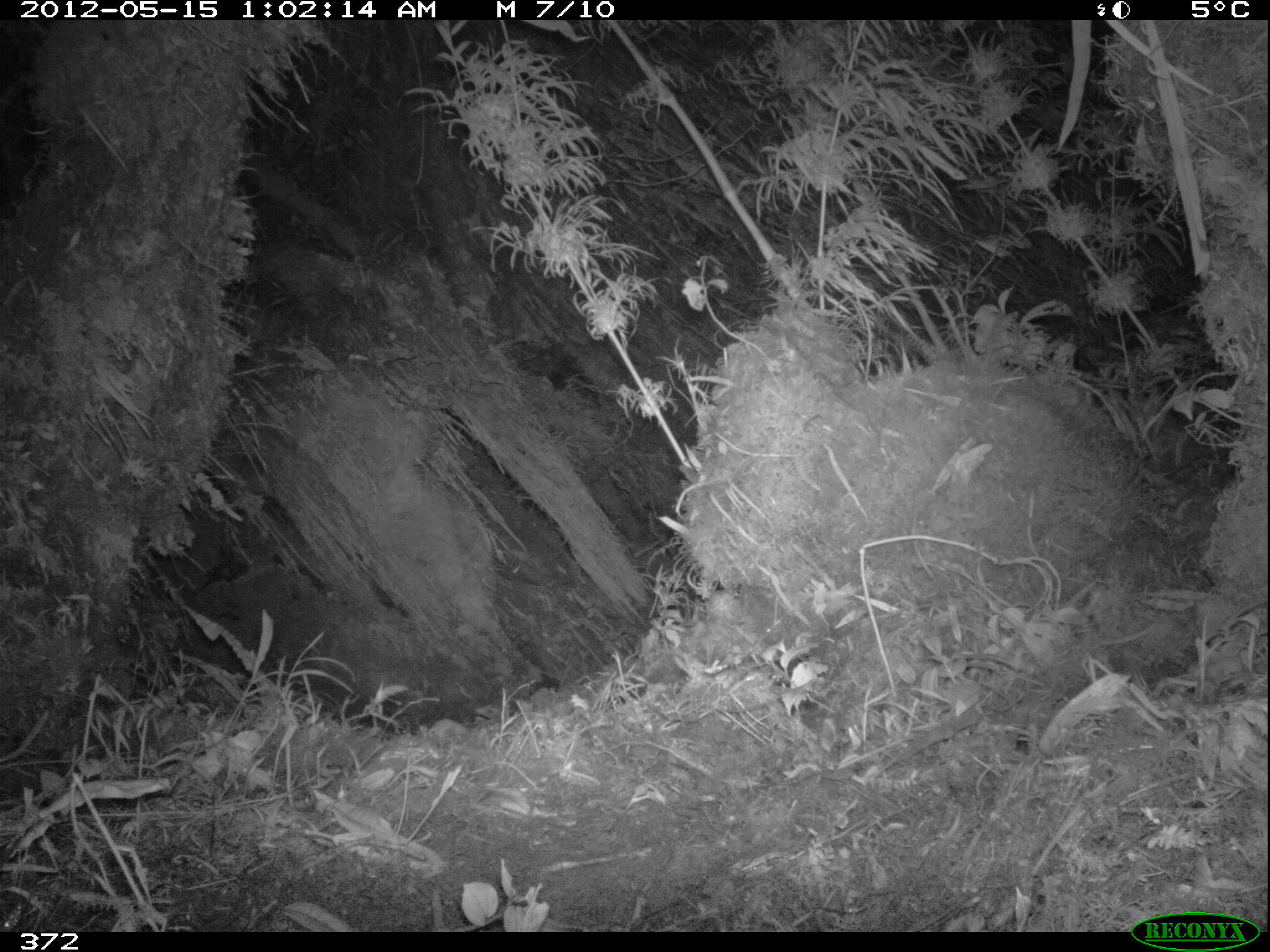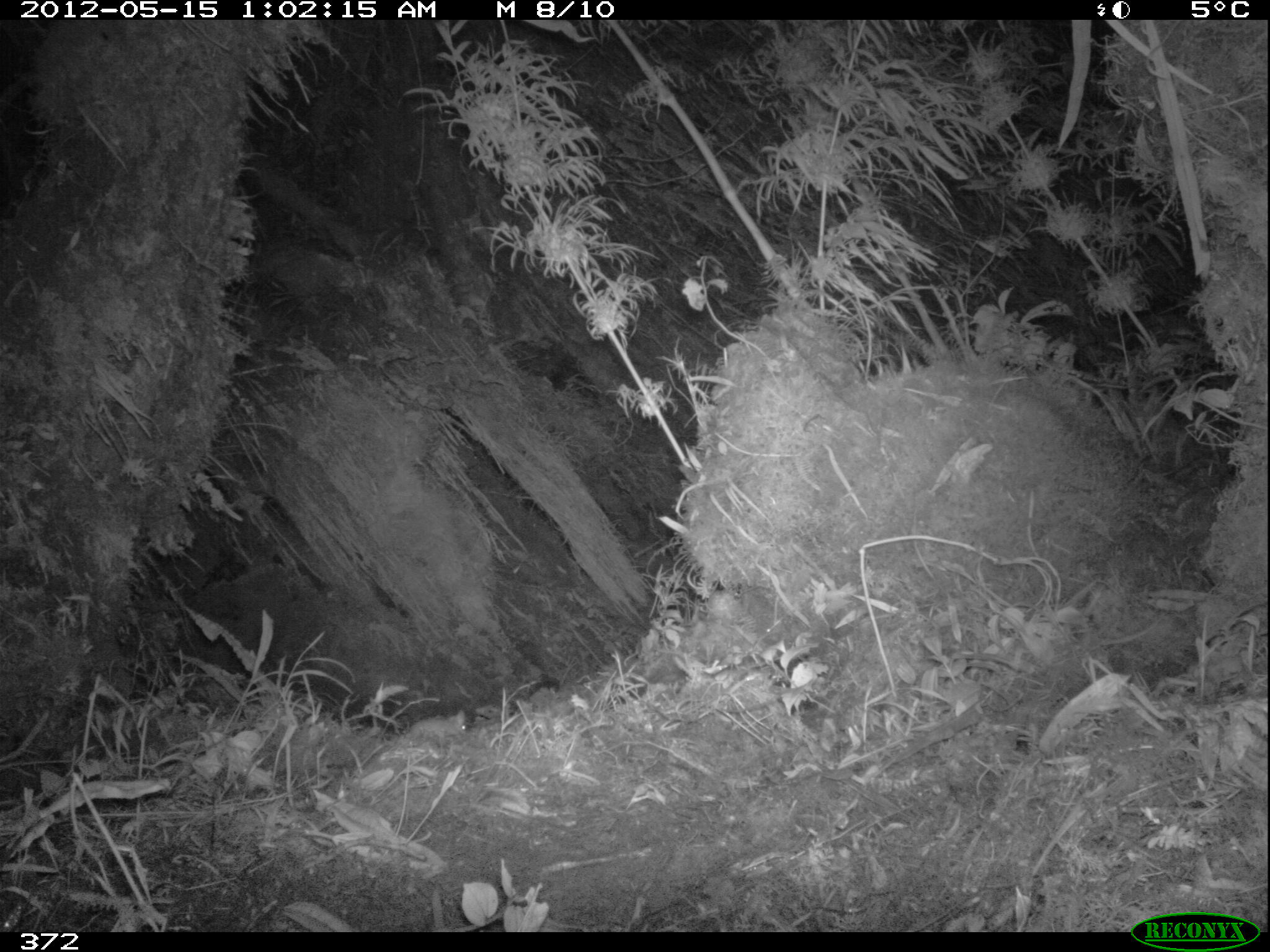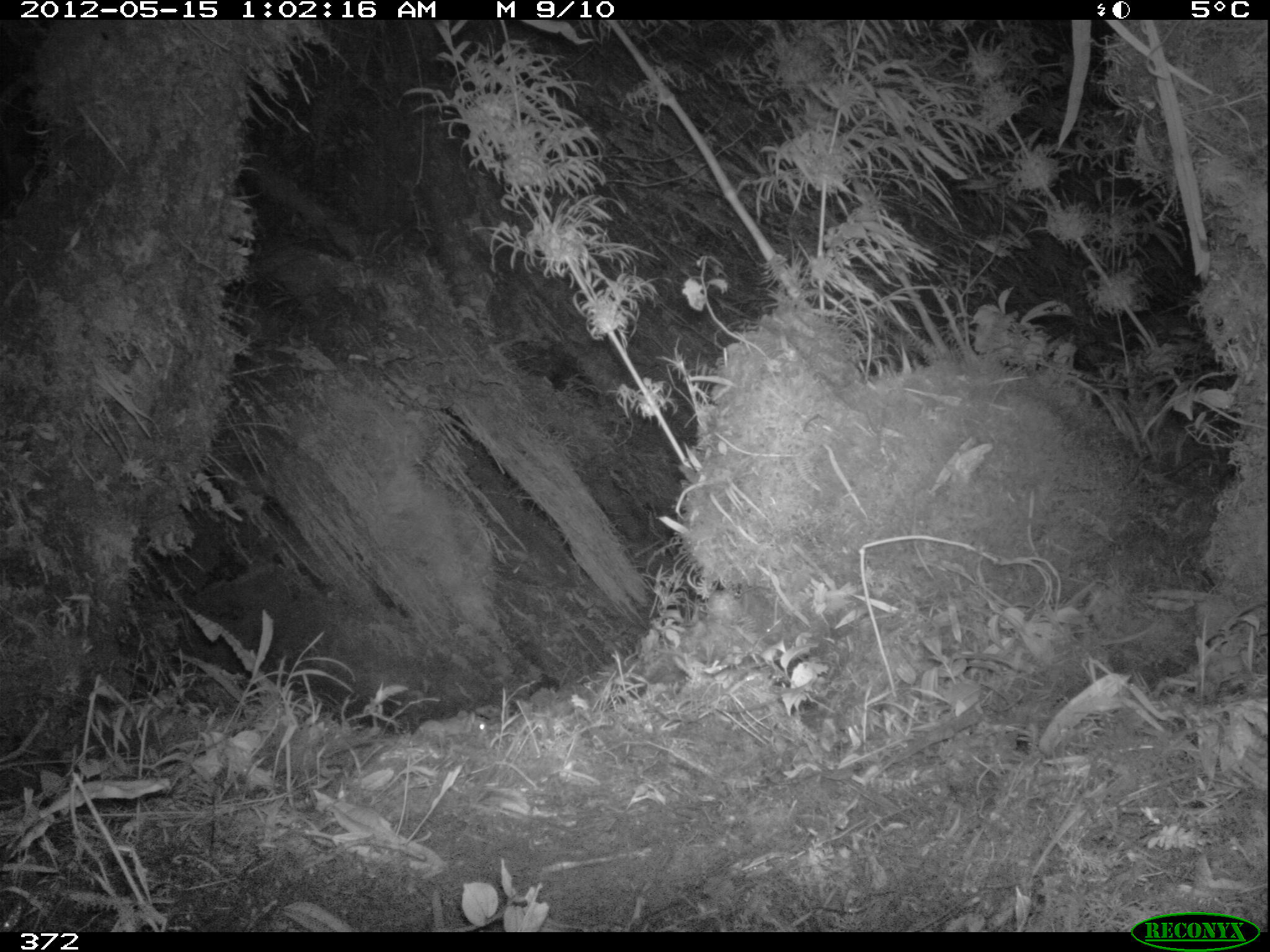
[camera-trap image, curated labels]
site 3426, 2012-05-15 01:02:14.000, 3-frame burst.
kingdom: Animalia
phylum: Chordata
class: Mammalia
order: Rodentia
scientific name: Rodentia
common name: rodents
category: unknown rodent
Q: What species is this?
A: Unknown rodent (rodents) (Rodentia).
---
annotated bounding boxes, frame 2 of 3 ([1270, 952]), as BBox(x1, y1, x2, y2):
unknown rodent: BBox(408, 710, 466, 739)